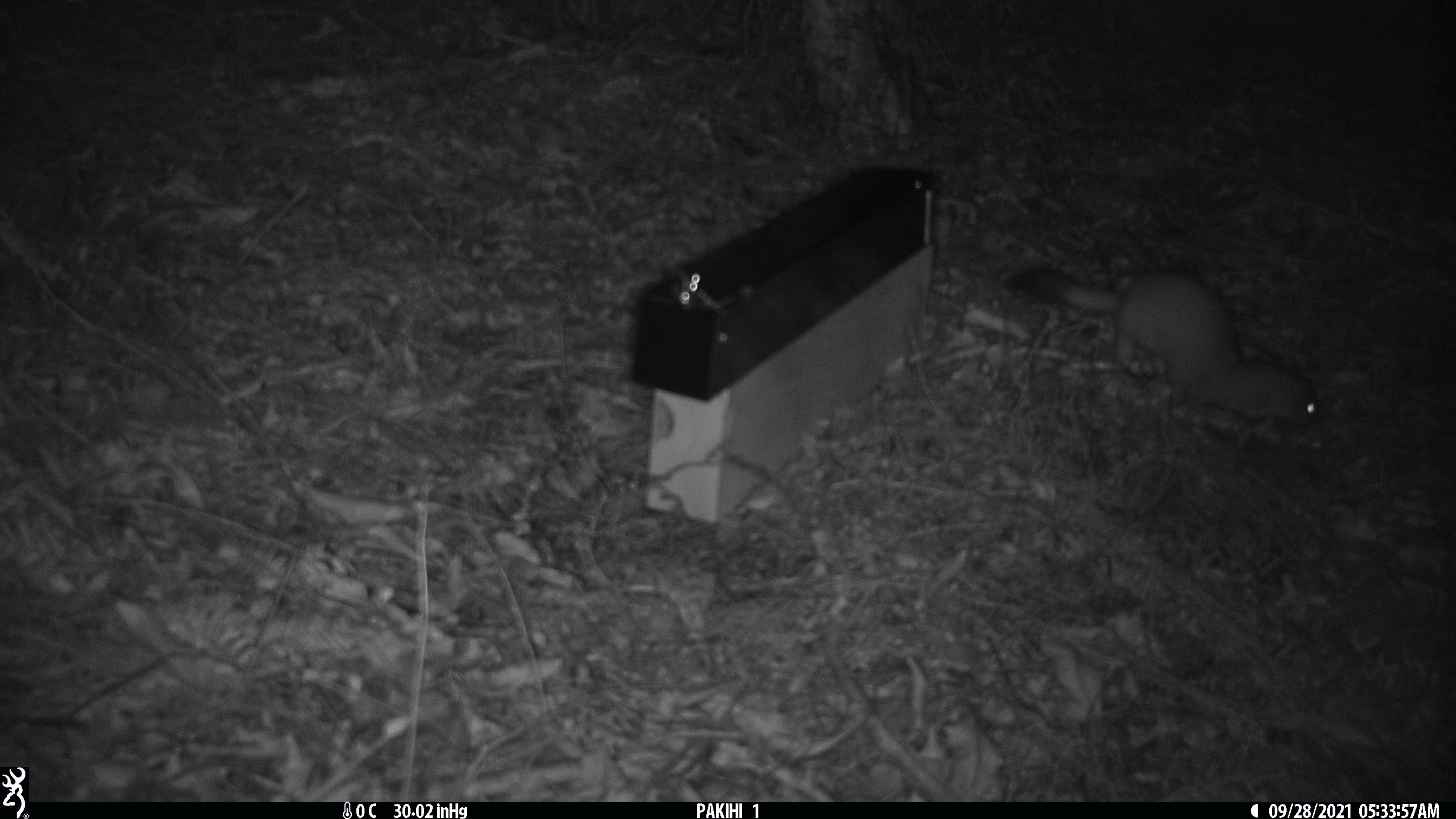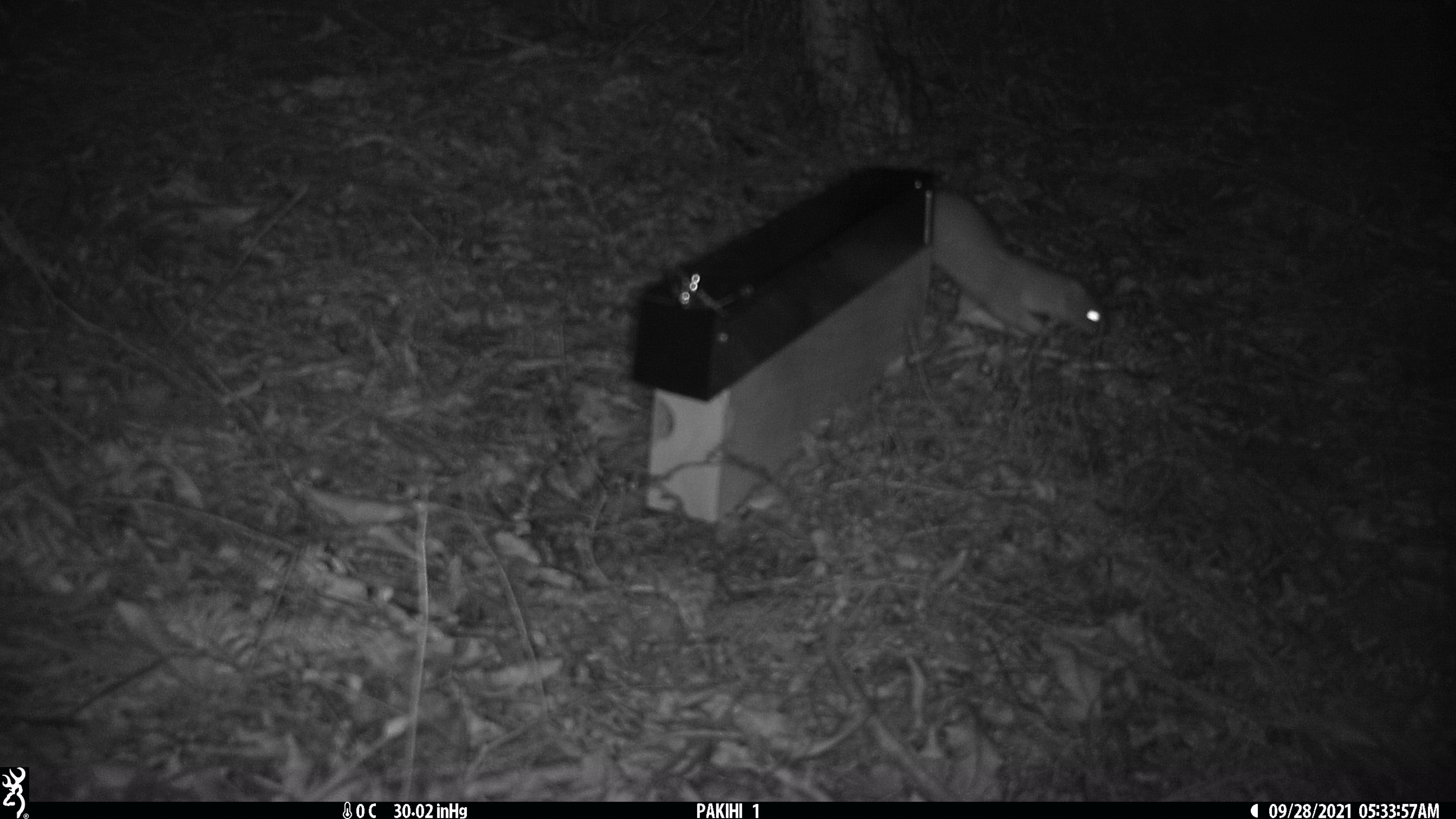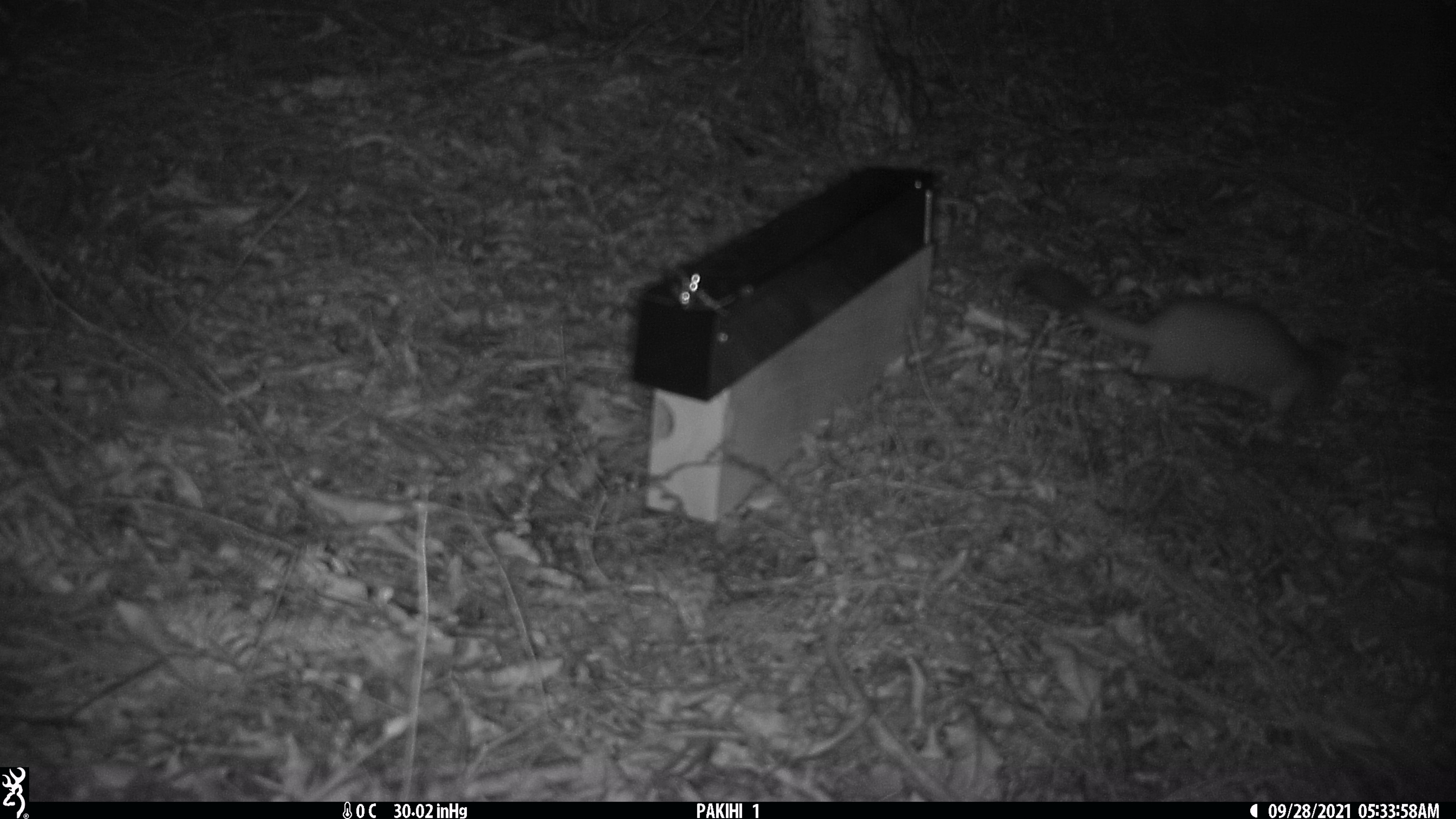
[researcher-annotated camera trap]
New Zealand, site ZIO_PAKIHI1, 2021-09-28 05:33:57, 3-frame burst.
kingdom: Animalia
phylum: Chordata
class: Mammalia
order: Carnivora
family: Mustelidae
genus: Mustela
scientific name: Mustela erminea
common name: stoat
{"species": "stoat (Mustela erminea)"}